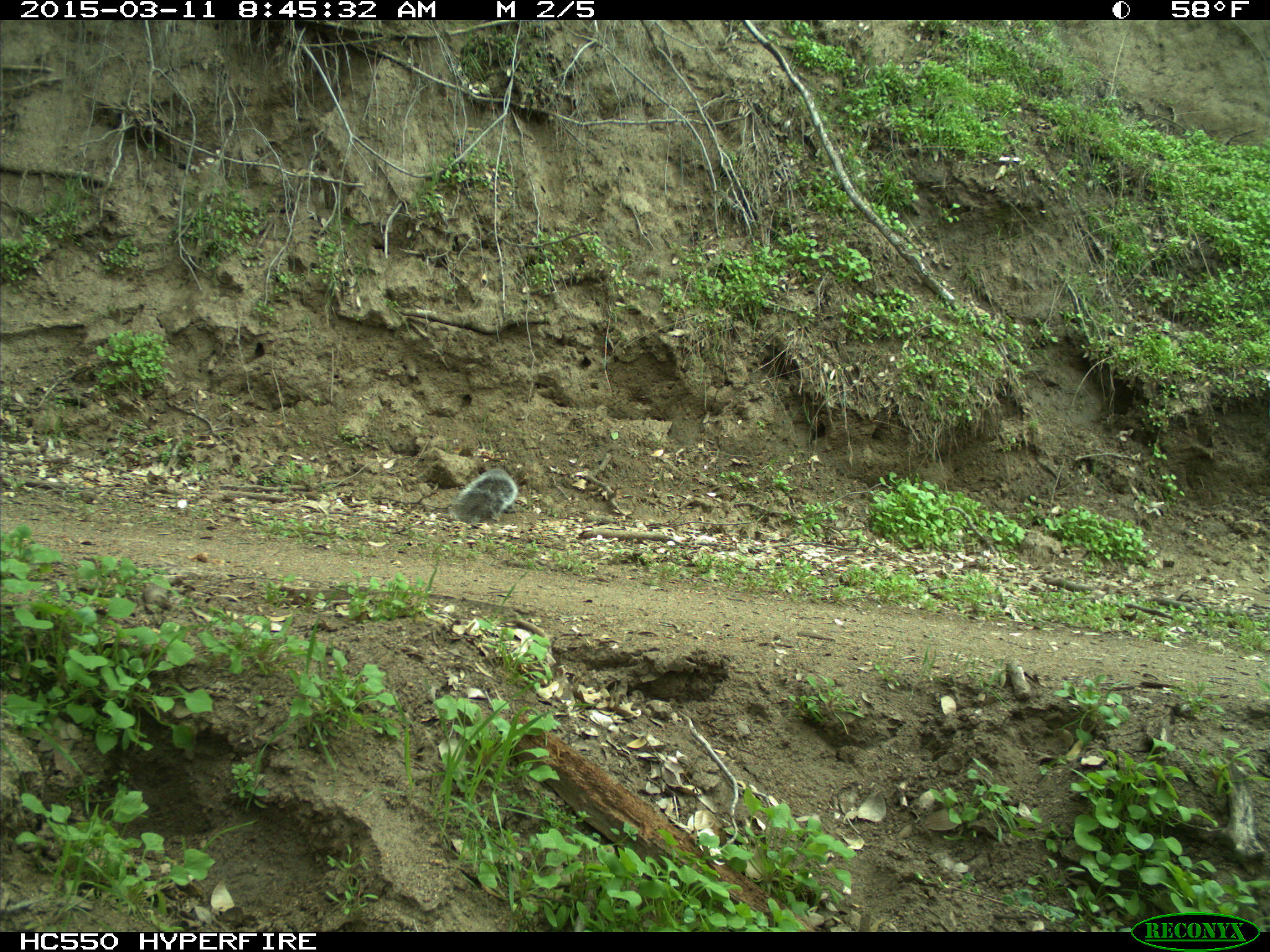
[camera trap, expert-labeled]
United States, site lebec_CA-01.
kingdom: Animalia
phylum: Chordata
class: Mammalia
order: Rodentia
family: Sciuridae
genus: Sciurus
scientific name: Sciurus carolinensis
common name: eastern gray squirrel